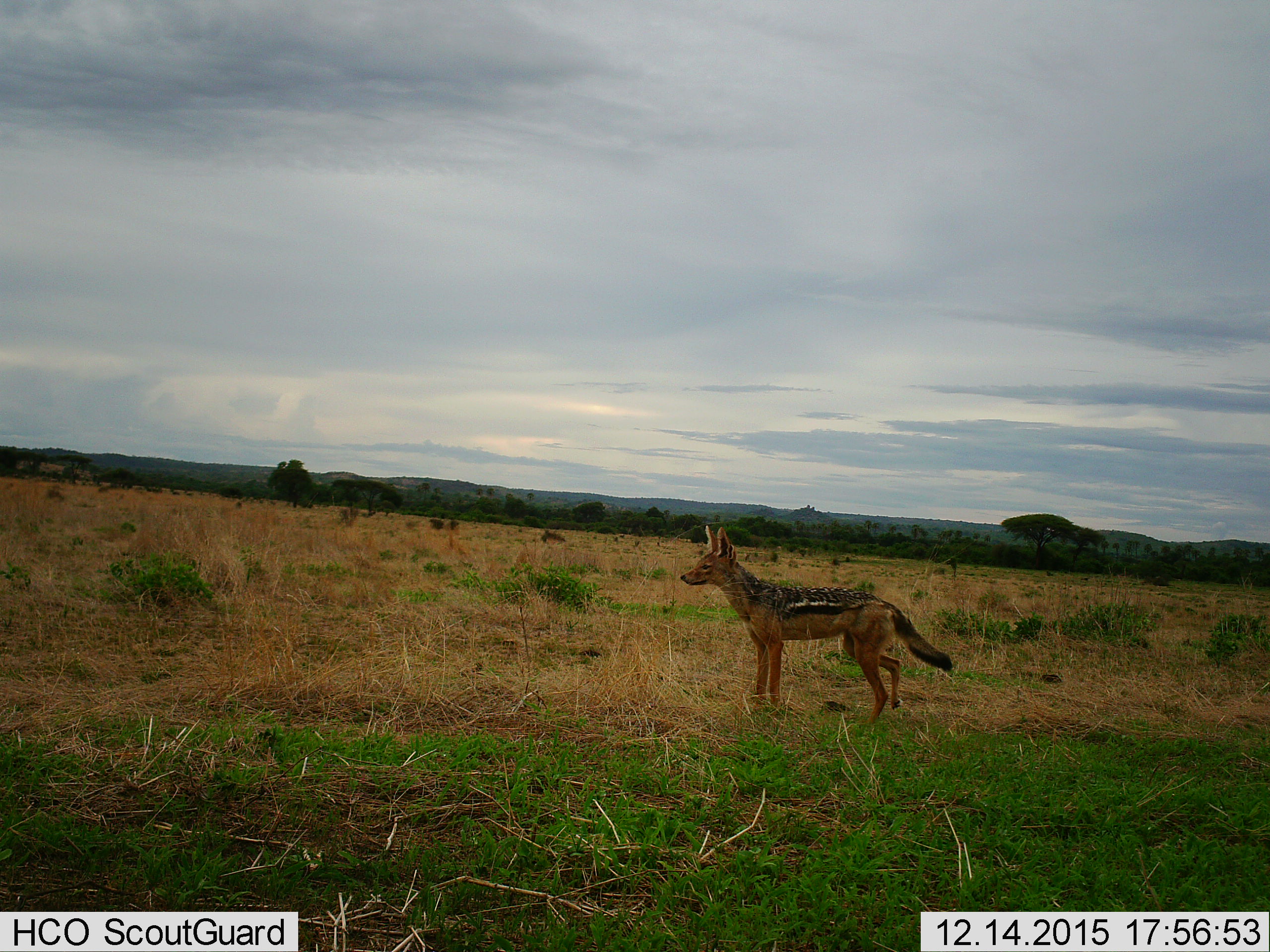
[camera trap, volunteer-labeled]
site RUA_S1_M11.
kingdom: Animalia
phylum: Chordata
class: Mammalia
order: Carnivora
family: Canidae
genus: Lupulella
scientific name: Lupulella mesomelas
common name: black-backed jackal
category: jackalblackbacked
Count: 1.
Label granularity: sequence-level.